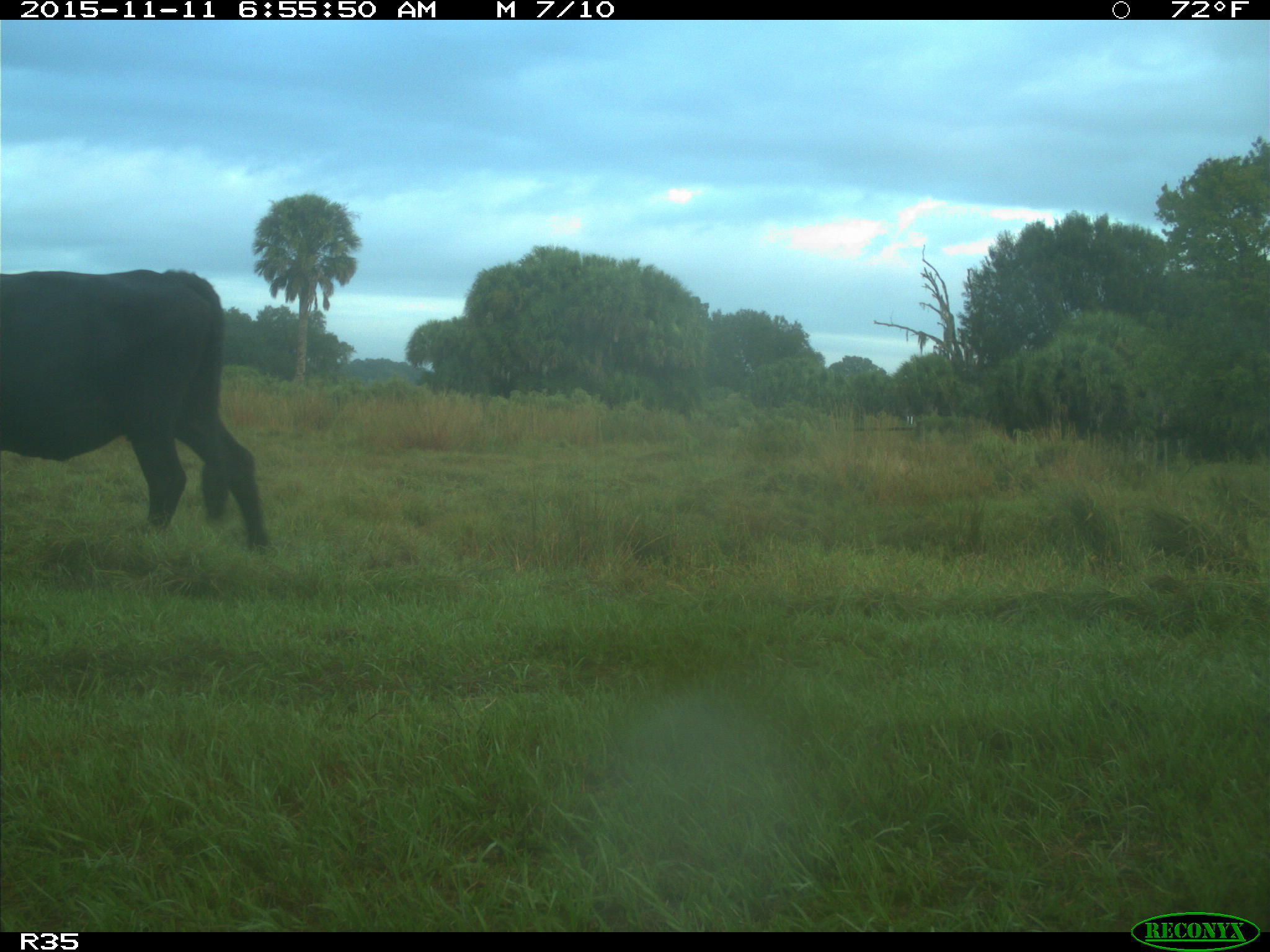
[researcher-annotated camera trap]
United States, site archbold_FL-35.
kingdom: Animalia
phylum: Chordata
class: Mammalia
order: Artiodactyla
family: Bovidae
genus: Bos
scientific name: Bos taurus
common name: domestic cow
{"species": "Bos taurus (domestic cow)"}